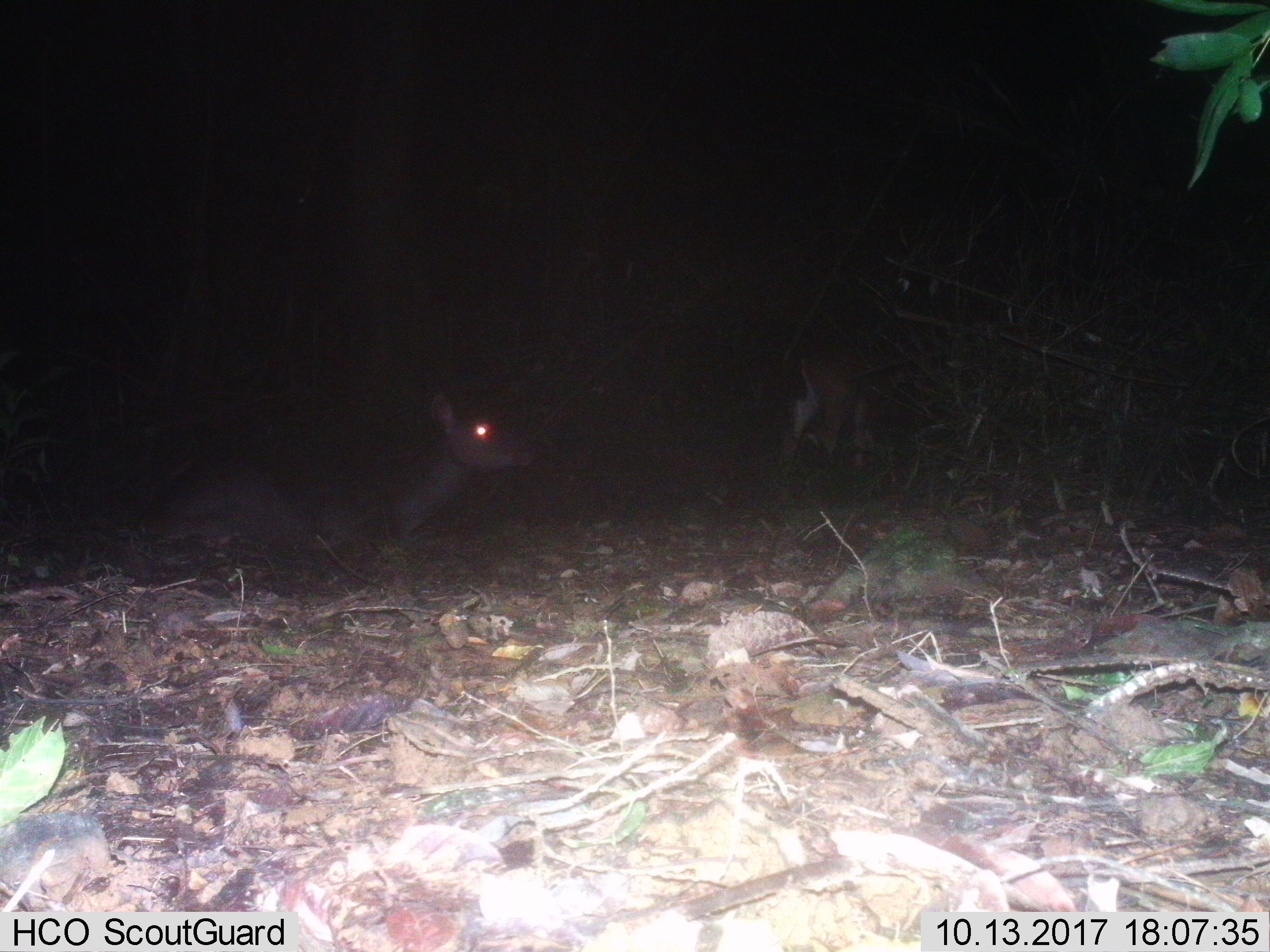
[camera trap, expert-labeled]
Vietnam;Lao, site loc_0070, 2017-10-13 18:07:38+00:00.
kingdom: Animalia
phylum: Chordata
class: Mammalia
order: Artiodactyla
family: Cervidae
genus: Rusa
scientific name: Rusa unicolor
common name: sambar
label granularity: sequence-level